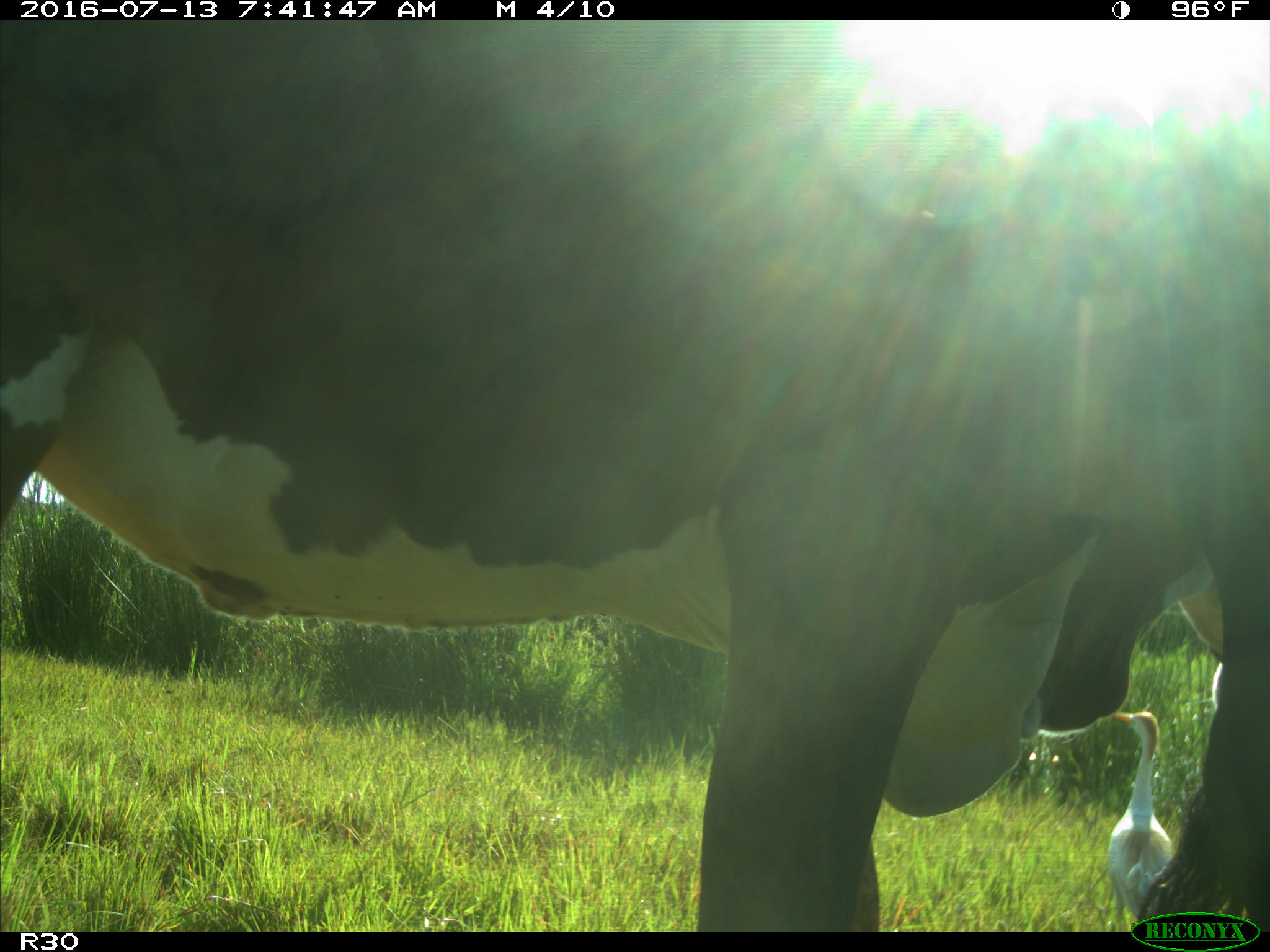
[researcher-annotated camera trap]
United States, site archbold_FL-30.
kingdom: Animalia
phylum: Chordata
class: Mammalia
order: Artiodactyla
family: Bovidae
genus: Bos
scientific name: Bos taurus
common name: domestic cow